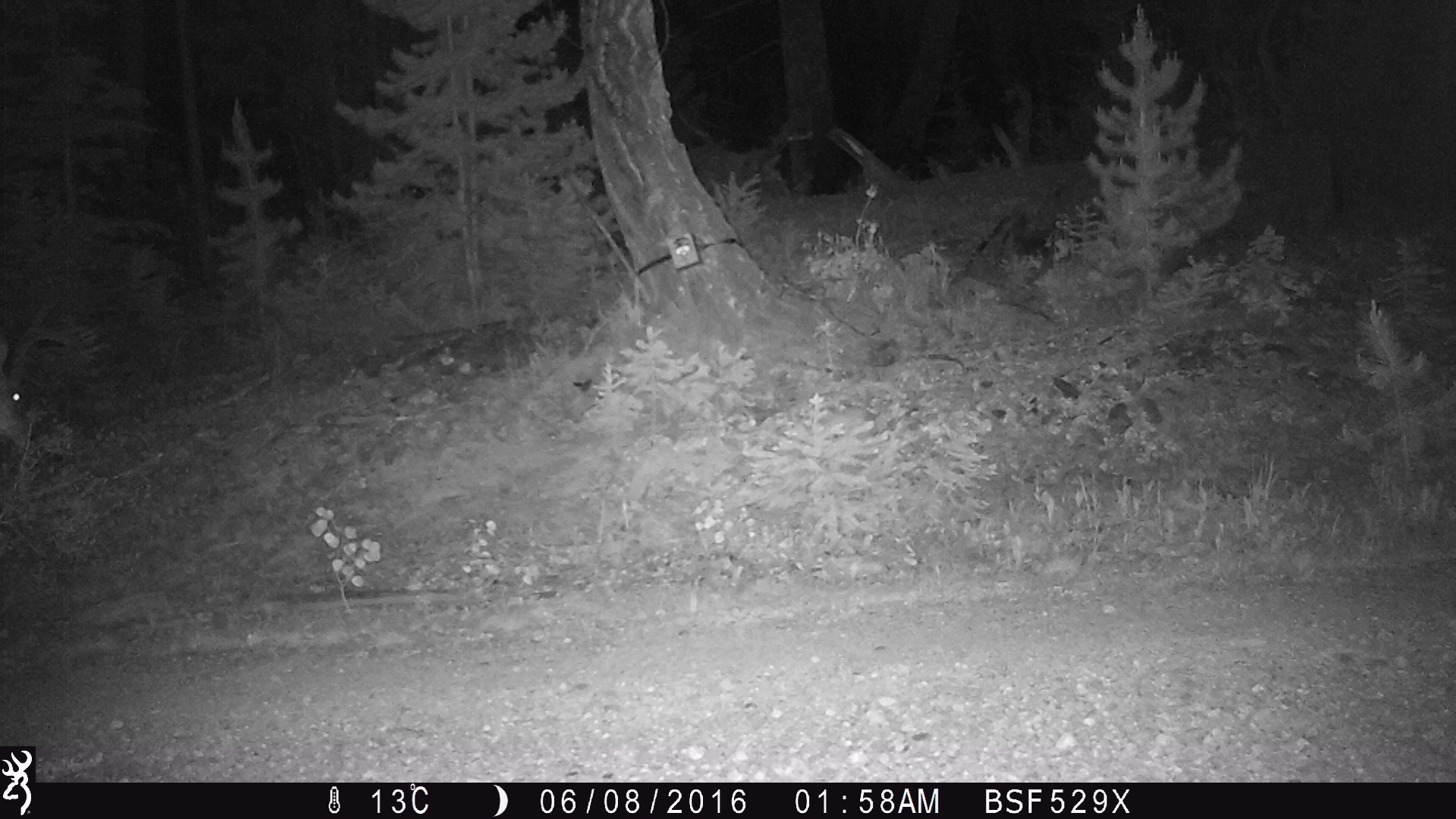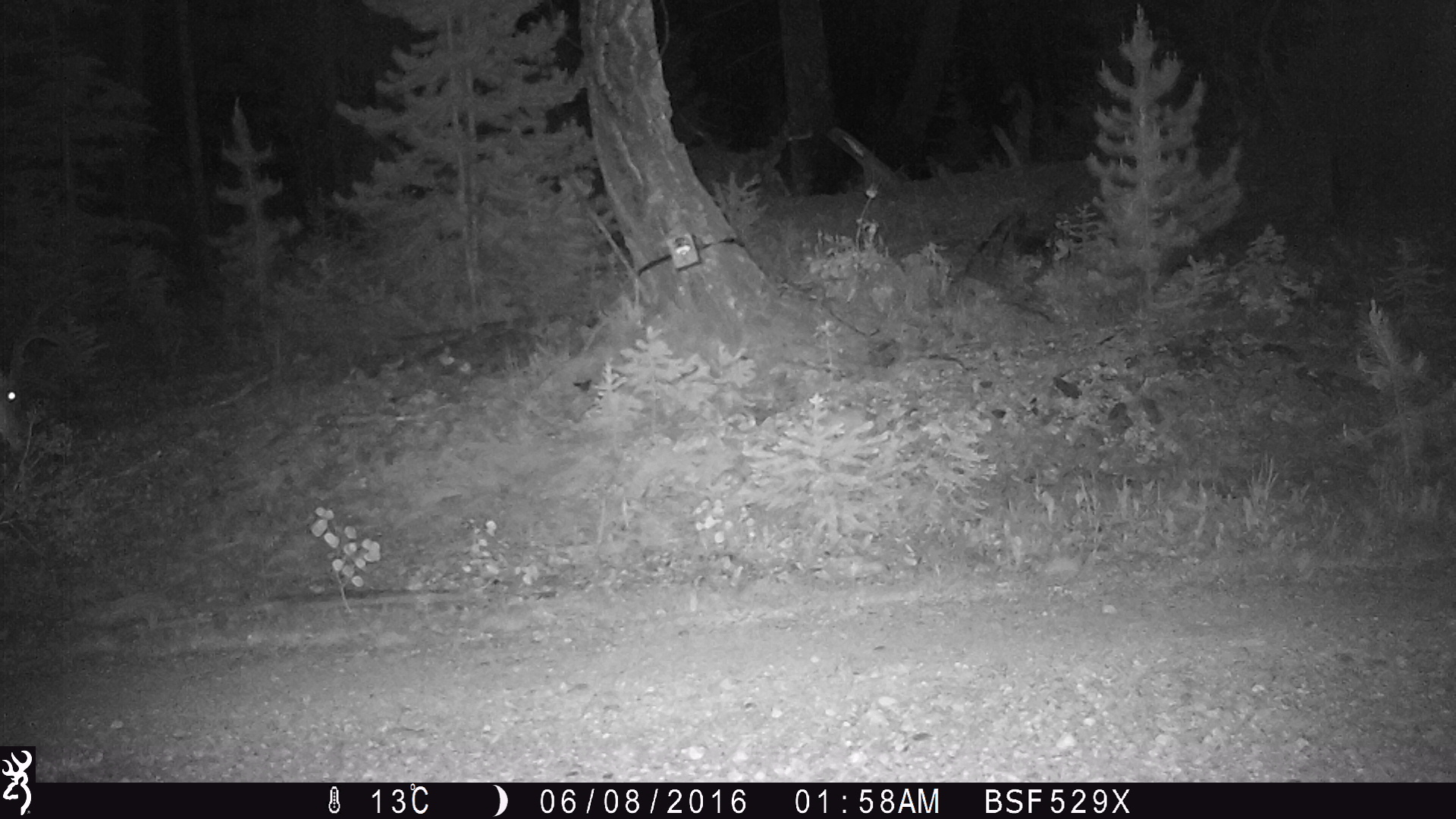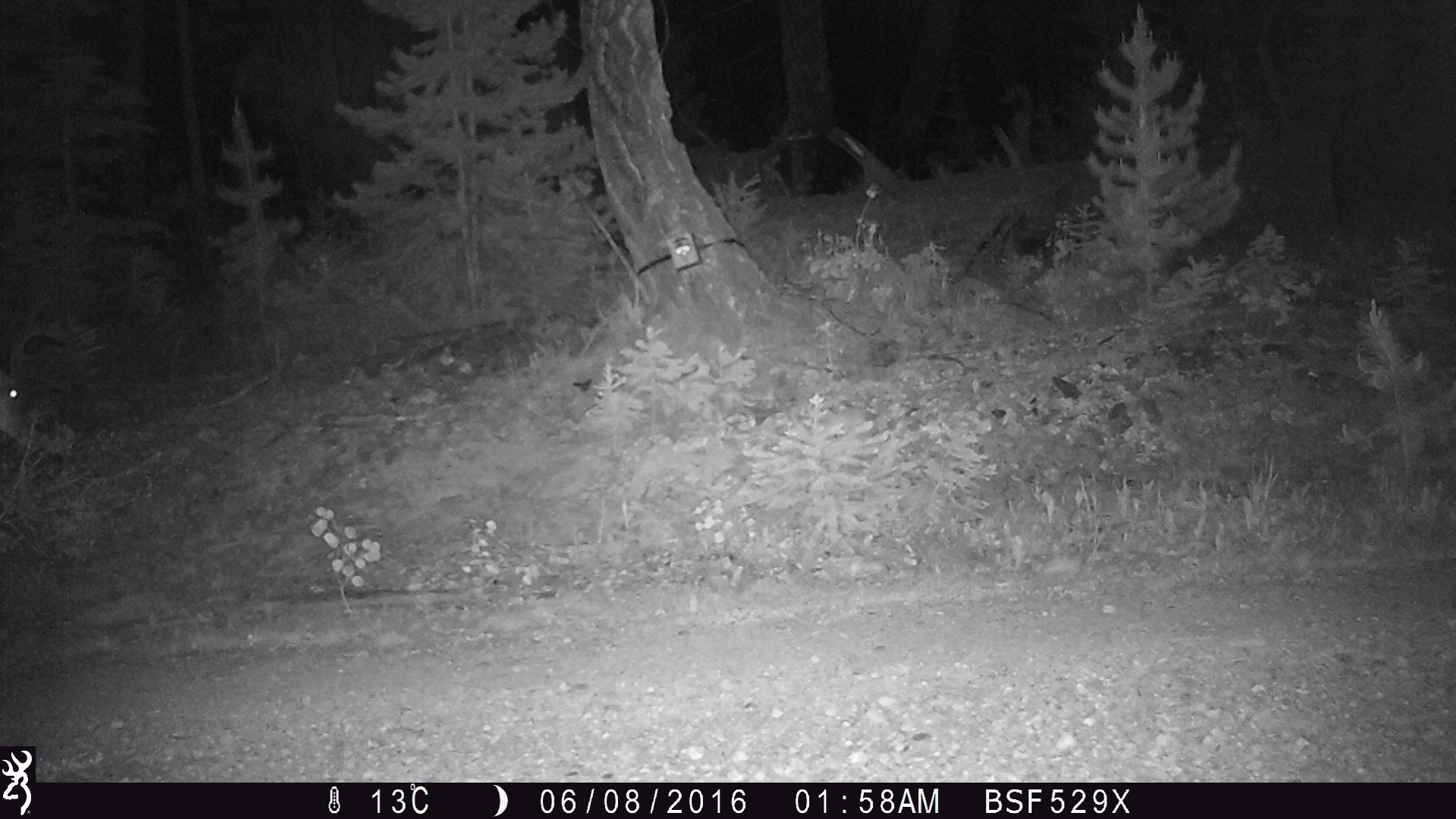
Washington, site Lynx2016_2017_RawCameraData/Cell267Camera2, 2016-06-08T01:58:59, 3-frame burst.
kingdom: Animalia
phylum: Chordata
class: Mammalia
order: Artiodactyla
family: Cervidae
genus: Odocoileus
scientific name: Odocoileus hemionus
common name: mule deer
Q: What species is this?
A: Odocoileus hemionus (mule deer).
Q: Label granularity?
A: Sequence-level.